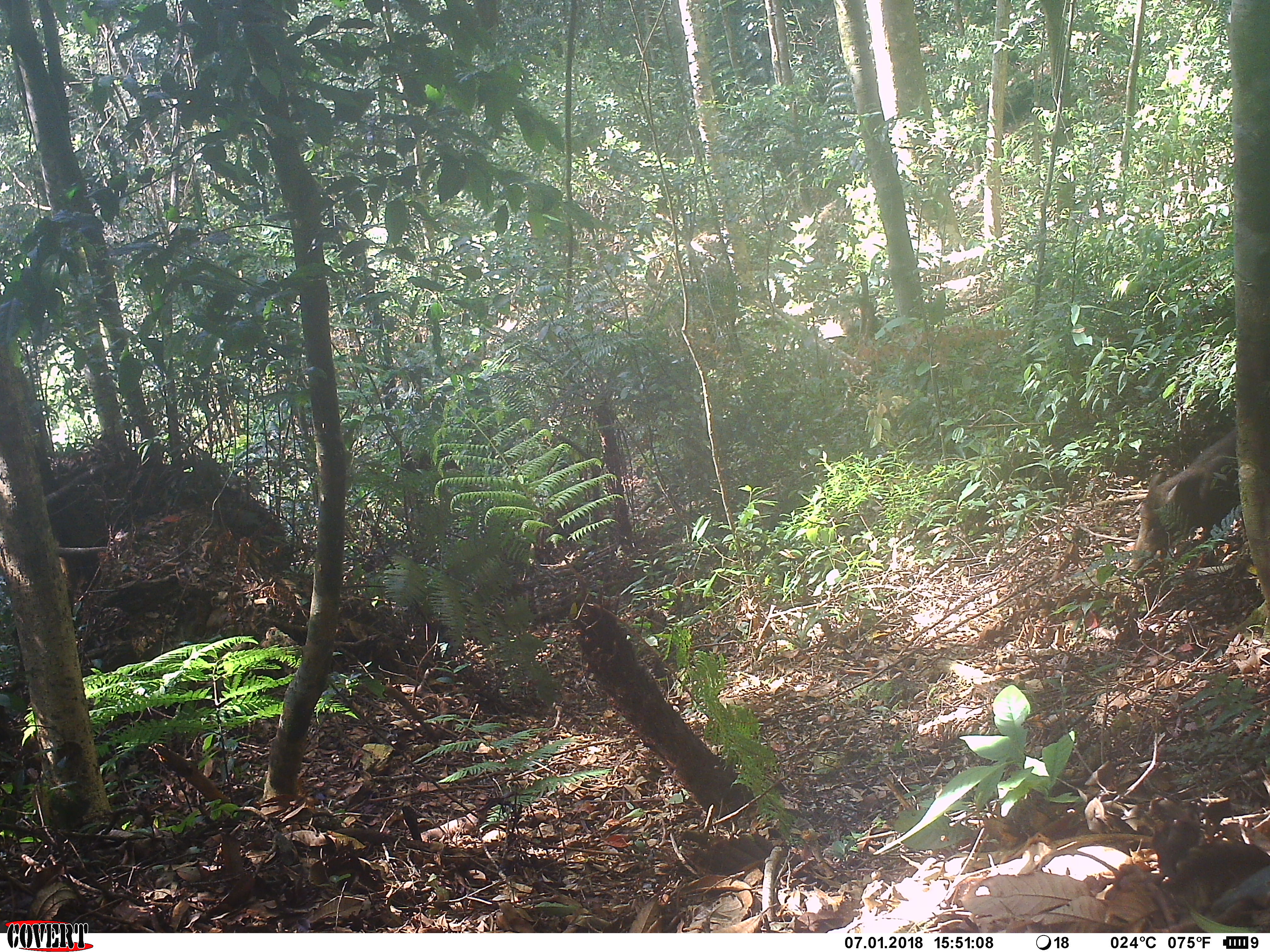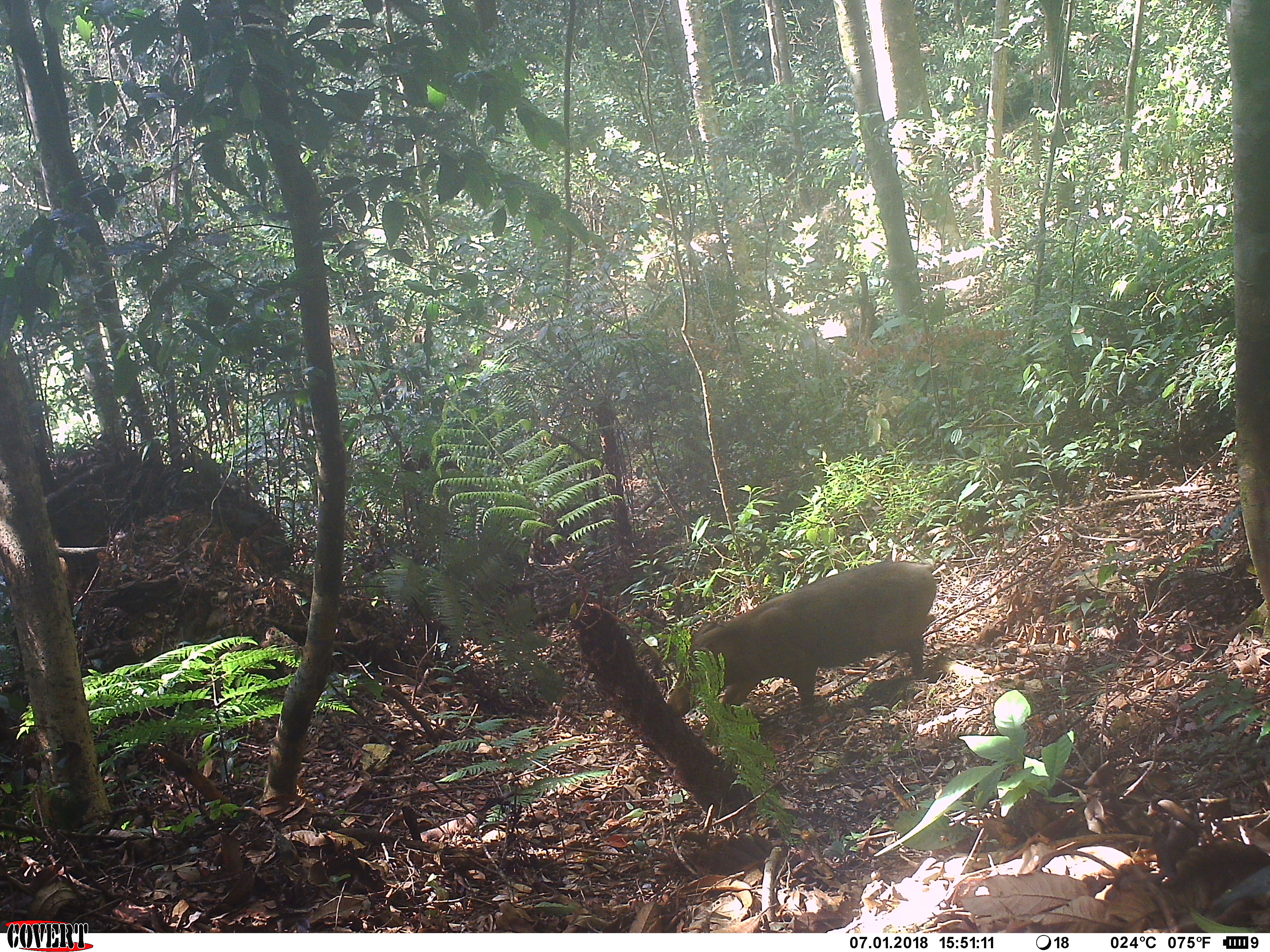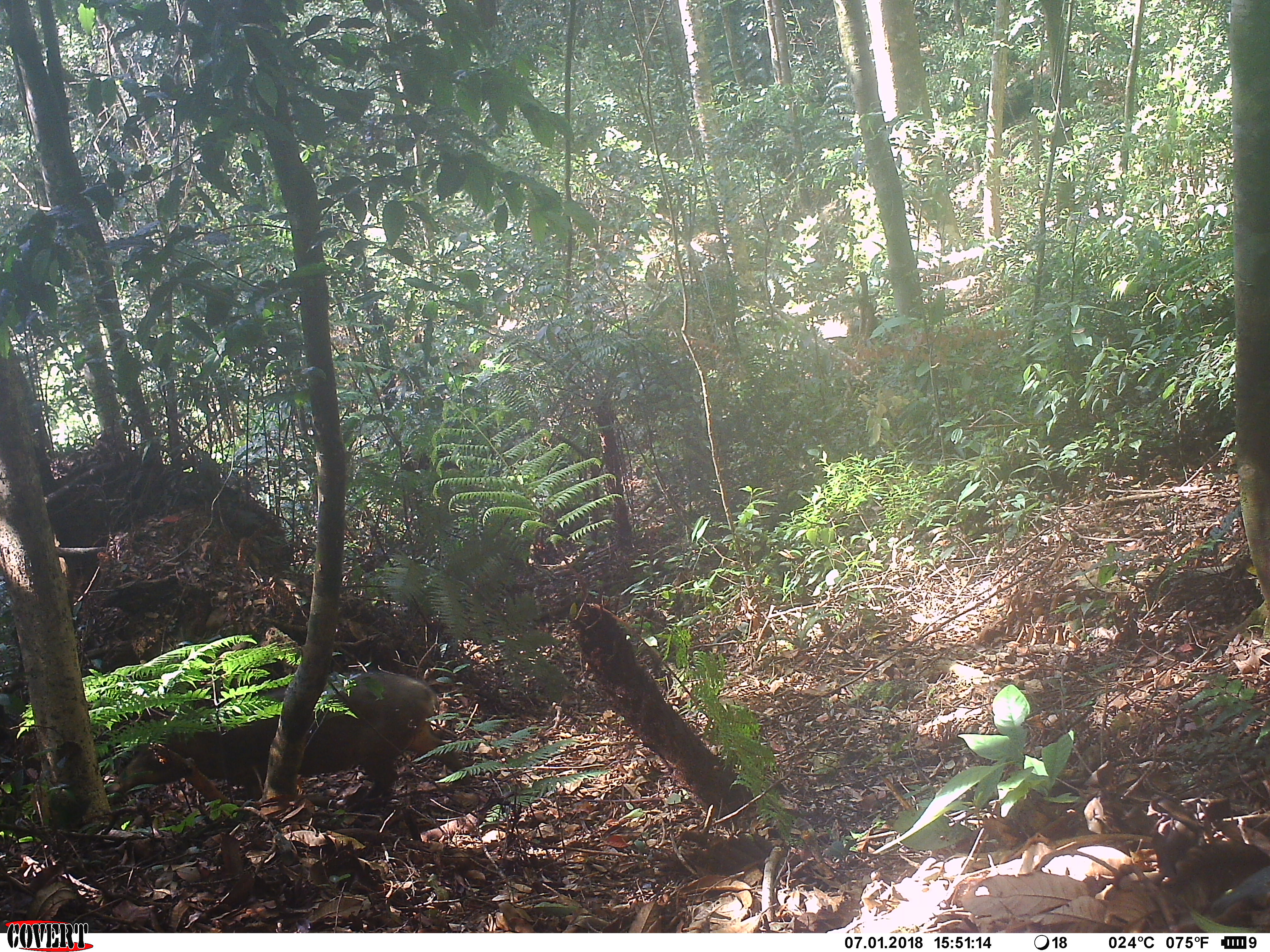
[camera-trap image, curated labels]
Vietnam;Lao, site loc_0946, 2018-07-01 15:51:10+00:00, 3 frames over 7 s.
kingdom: Animalia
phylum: Chordata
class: Mammalia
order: Artiodactyla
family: Suidae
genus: Sus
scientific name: Sus scrofa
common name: eurasian wild pig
Eurasian wild pig (Sus scrofa). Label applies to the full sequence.